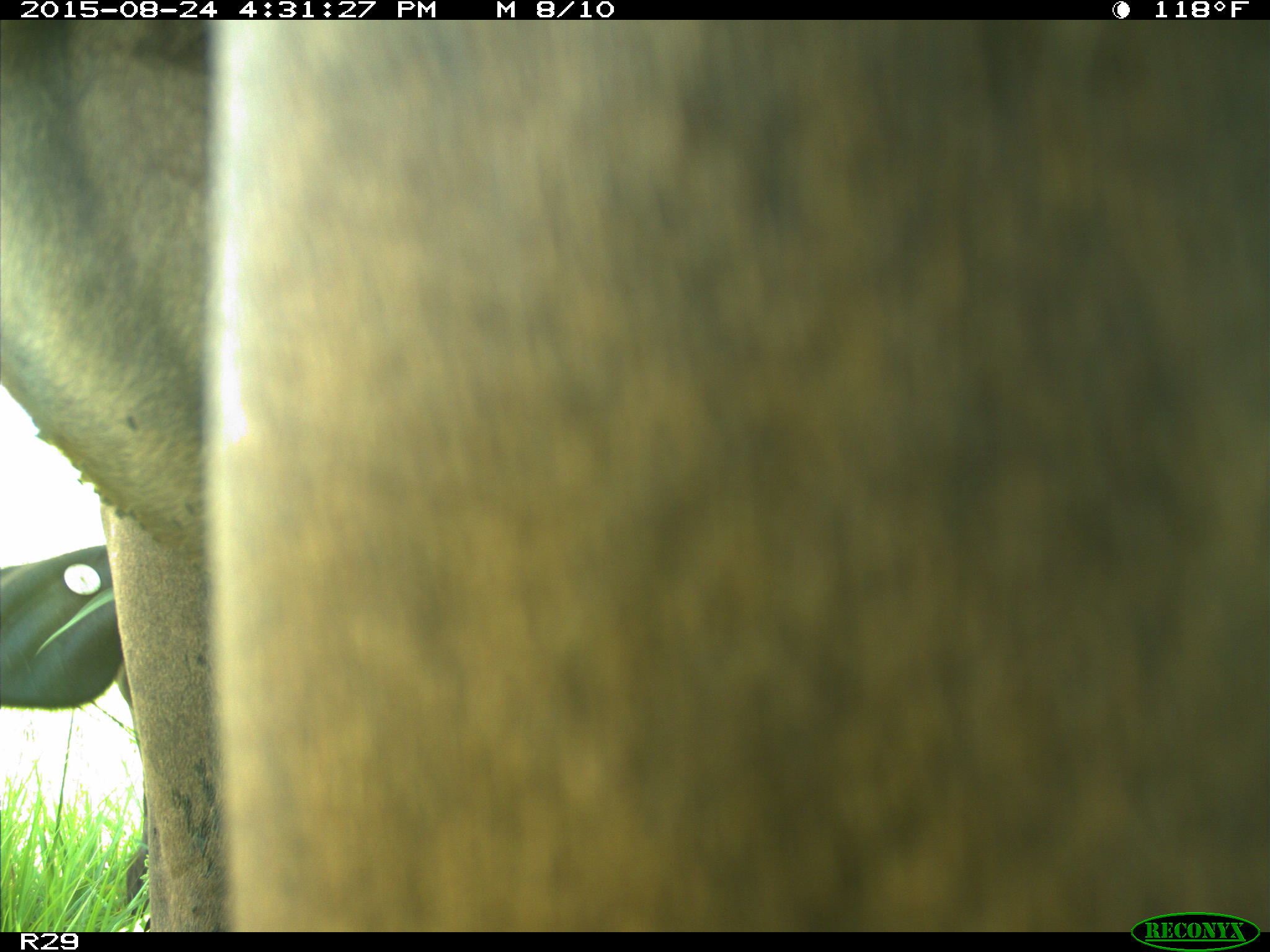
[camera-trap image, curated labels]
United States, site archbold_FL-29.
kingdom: Animalia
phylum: Chordata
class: Mammalia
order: Artiodactyla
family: Bovidae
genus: Bos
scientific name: Bos taurus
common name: domestic cow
Bos taurus (domestic cow).